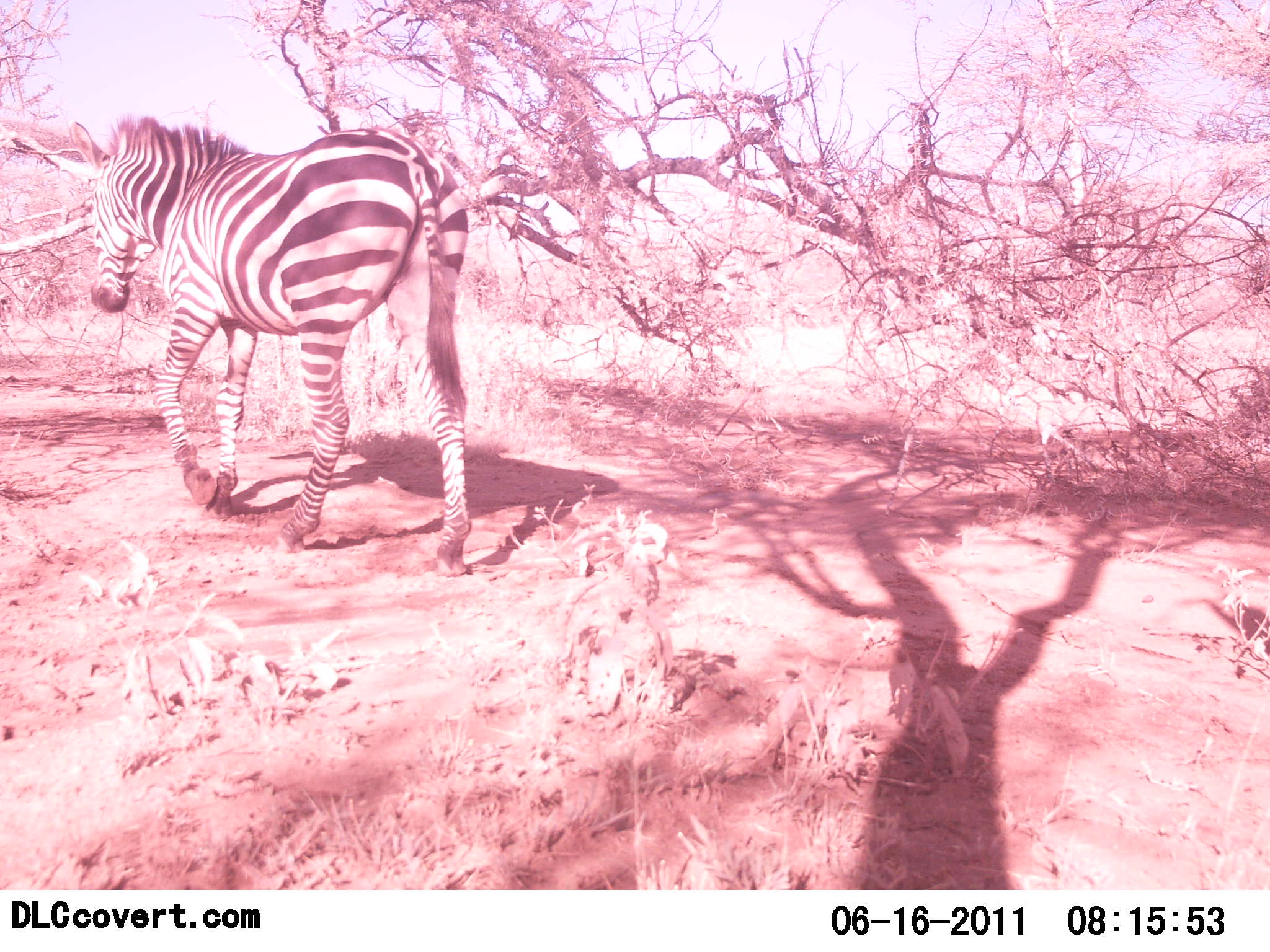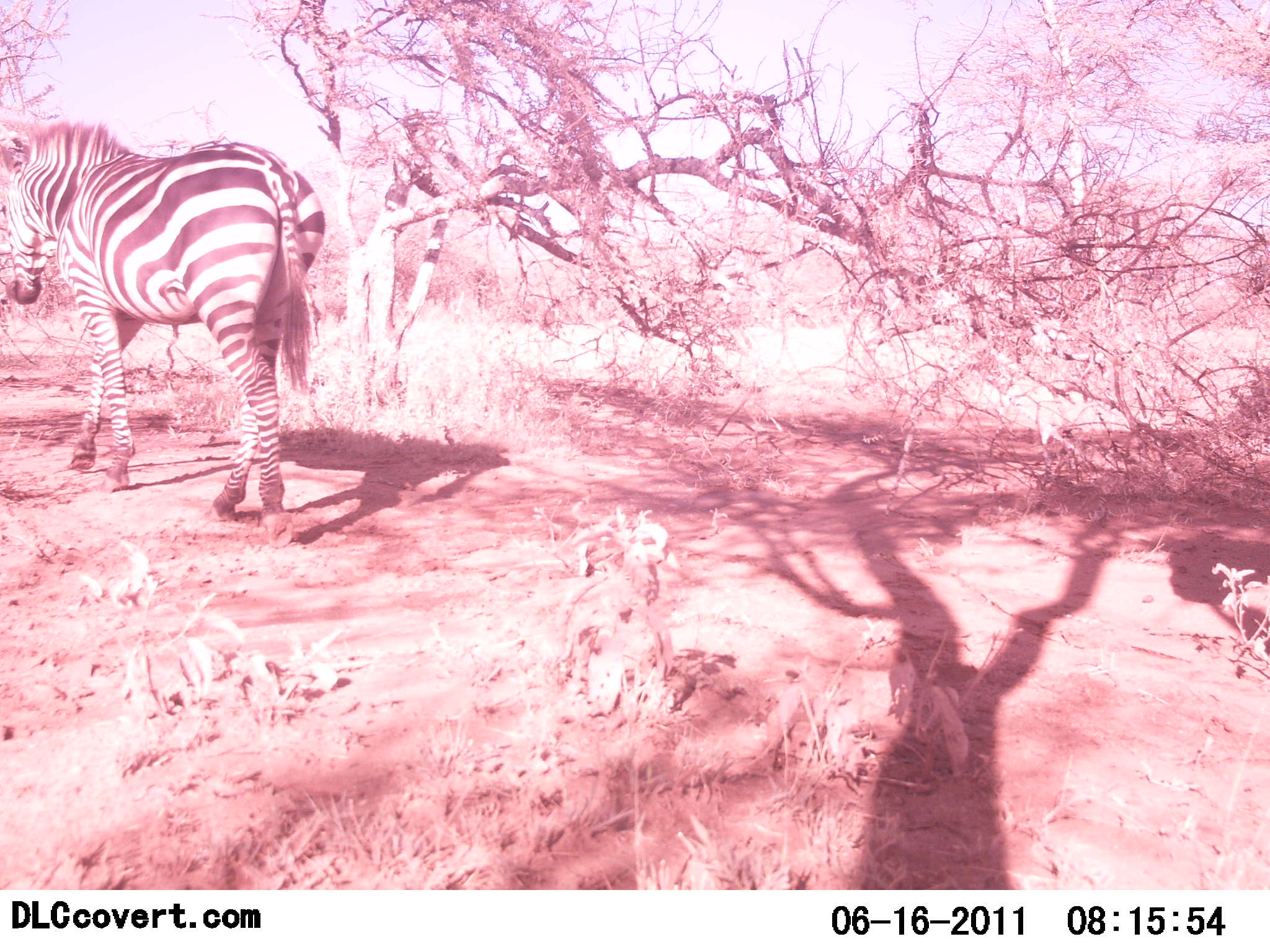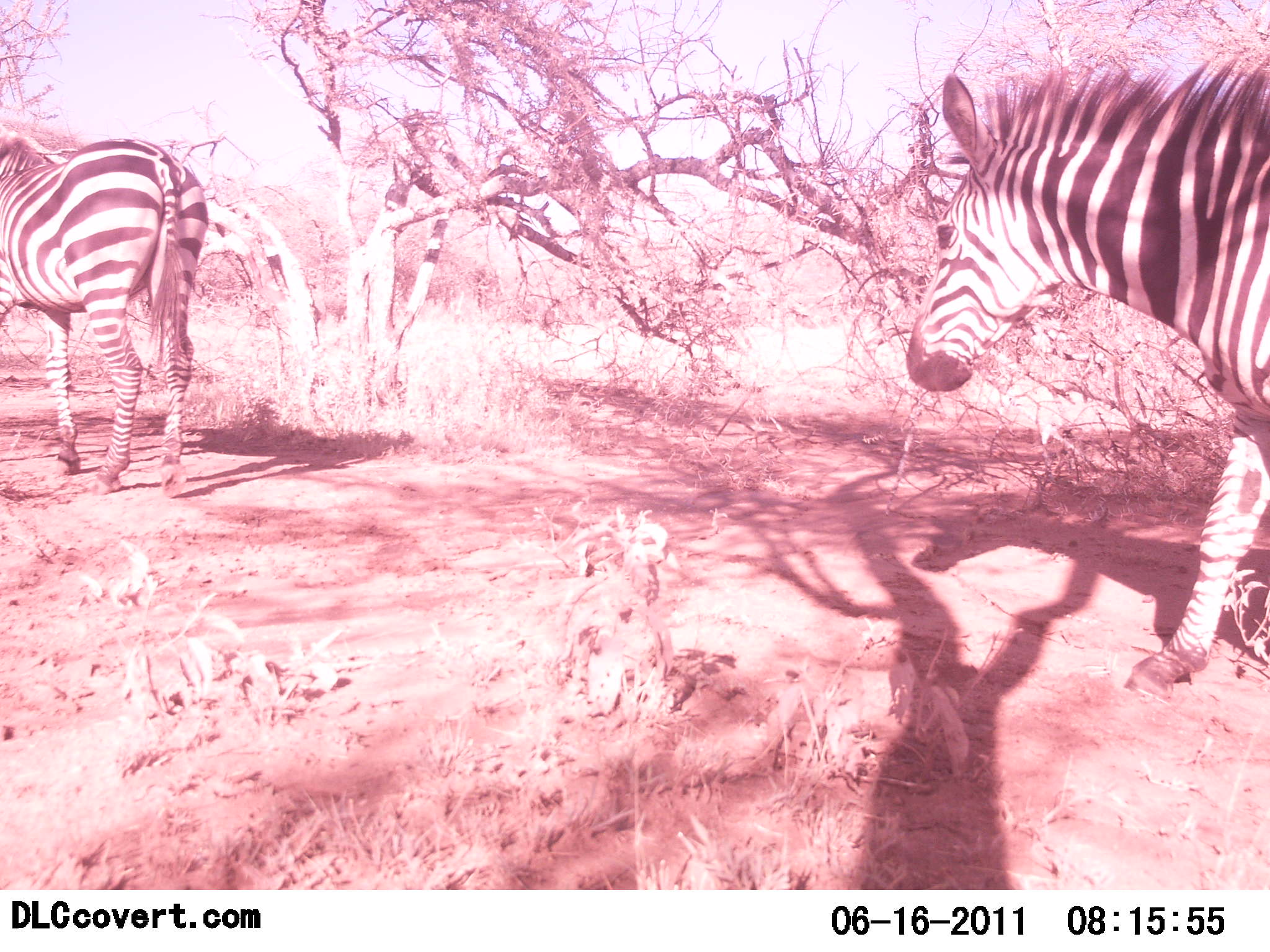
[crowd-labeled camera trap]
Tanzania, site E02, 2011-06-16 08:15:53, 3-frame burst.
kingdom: Animalia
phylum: Chordata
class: Mammalia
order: Perissodactyla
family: Equidae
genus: Equus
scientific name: Equus quagga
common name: plains zebra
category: zebra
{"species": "zebra (plains zebra) (Equus quagga)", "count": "2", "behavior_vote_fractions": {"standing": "0%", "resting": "0%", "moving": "100%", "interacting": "0%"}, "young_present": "0%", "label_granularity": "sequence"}